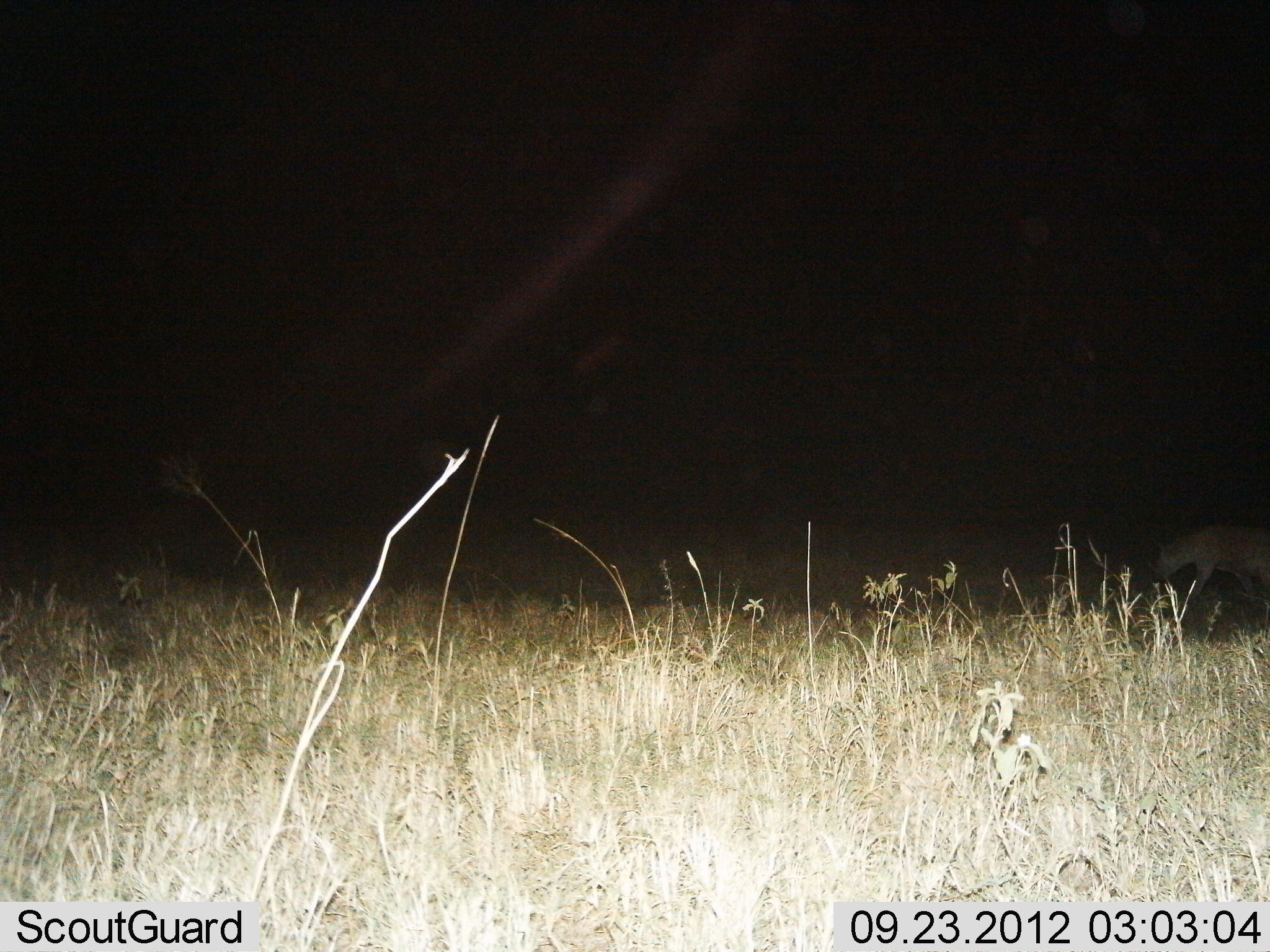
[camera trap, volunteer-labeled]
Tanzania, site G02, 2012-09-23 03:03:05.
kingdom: Animalia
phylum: Chordata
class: Mammalia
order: Carnivora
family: Hyaenidae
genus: Crocuta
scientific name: Crocuta crocuta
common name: spotted hyena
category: hyenaspotted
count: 1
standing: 0%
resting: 0%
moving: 100%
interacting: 0%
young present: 0%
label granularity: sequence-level